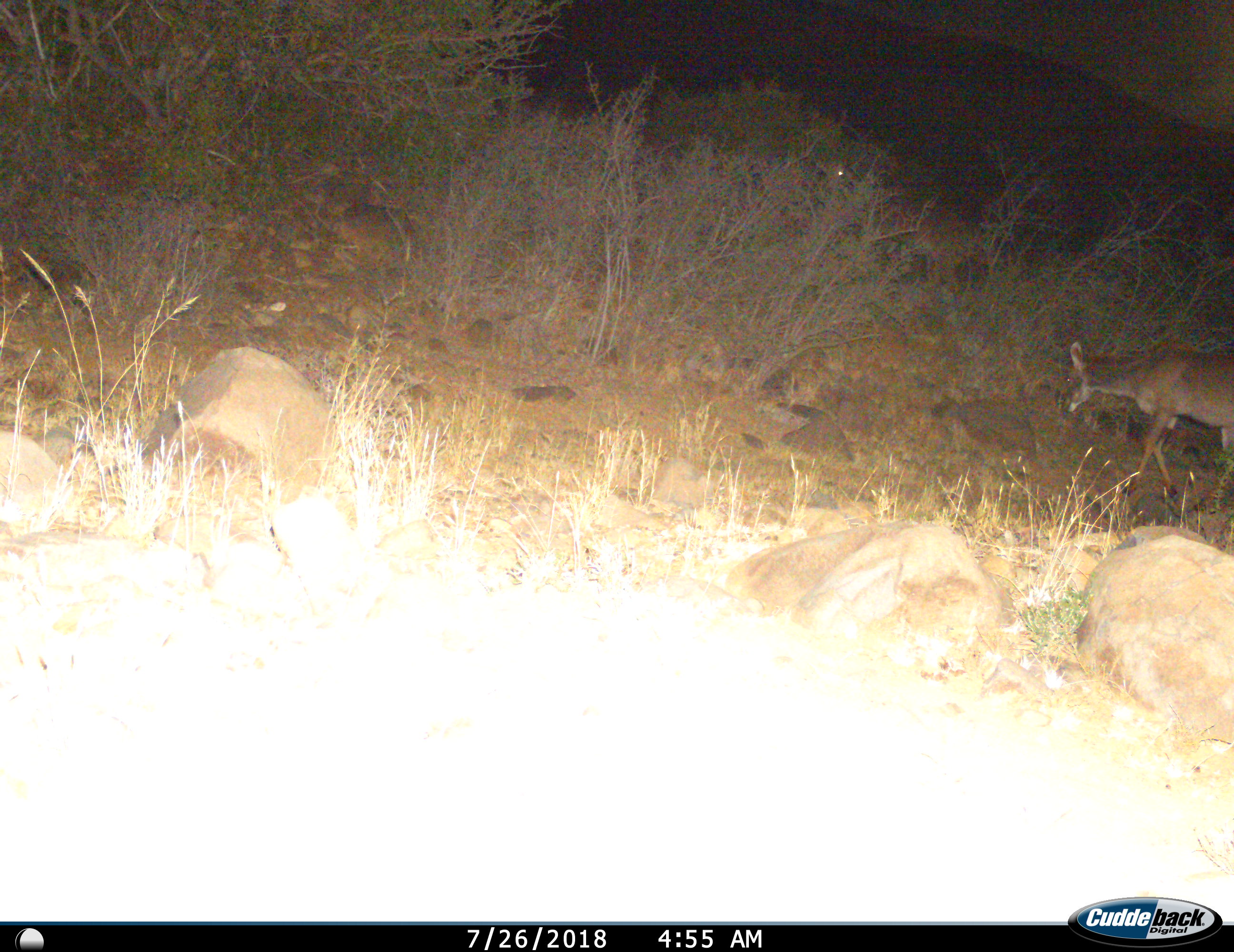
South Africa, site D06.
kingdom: Animalia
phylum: Chordata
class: Mammalia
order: Artiodactyla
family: Bovidae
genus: Tragelaphus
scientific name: Tragelaphus strepsiceros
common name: greater kudu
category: kudu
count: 1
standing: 38%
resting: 0%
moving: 75%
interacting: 0%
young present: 0%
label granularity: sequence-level